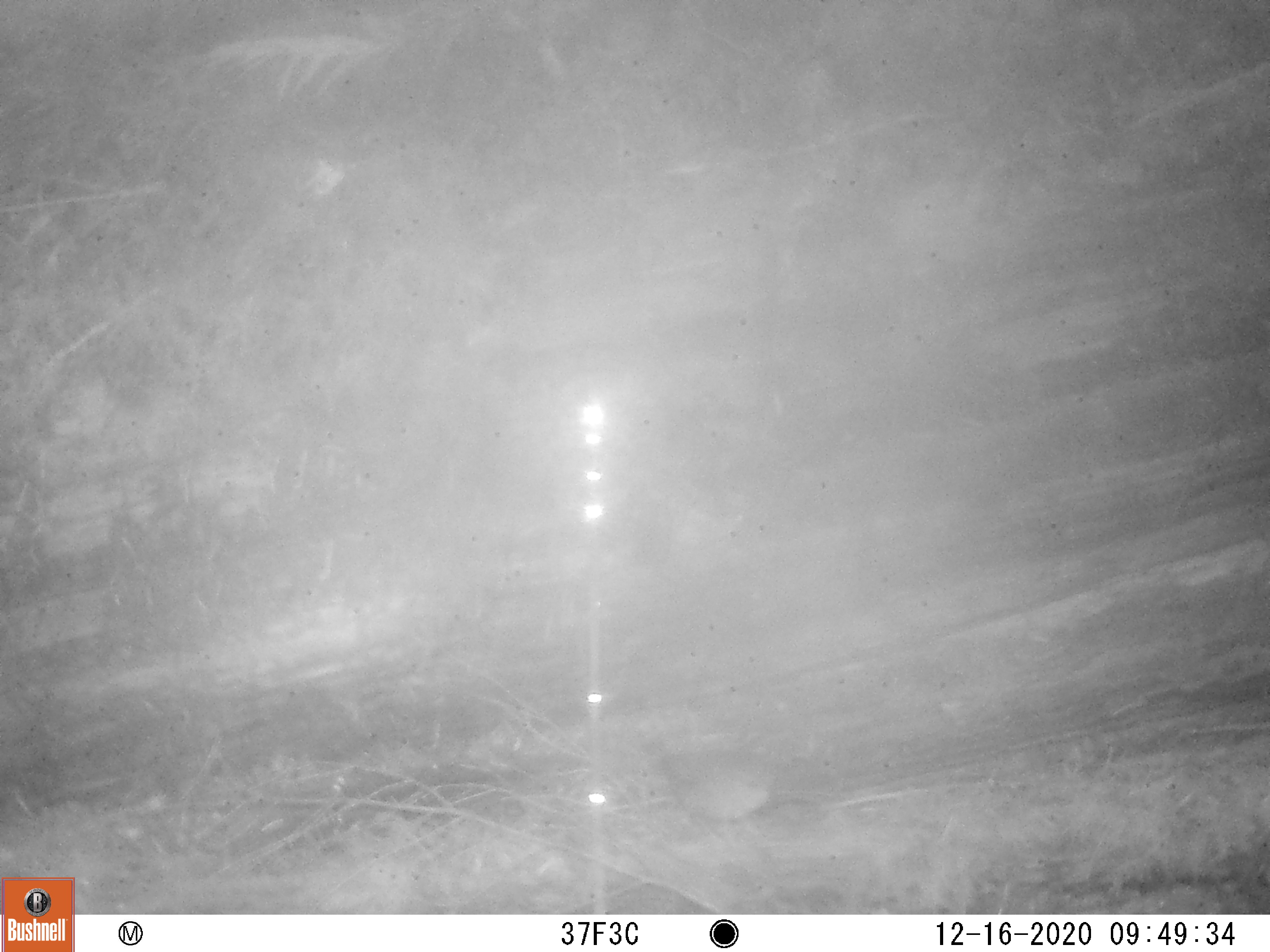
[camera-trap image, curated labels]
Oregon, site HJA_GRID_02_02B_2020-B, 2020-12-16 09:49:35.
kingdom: Animalia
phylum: Chordata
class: Aves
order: Passeriformes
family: Troglodytidae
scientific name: Troglodytidae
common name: wrens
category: troglodytidae family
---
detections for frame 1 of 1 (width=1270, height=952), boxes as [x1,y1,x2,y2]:
troglodytidae family: [652,739,785,827]